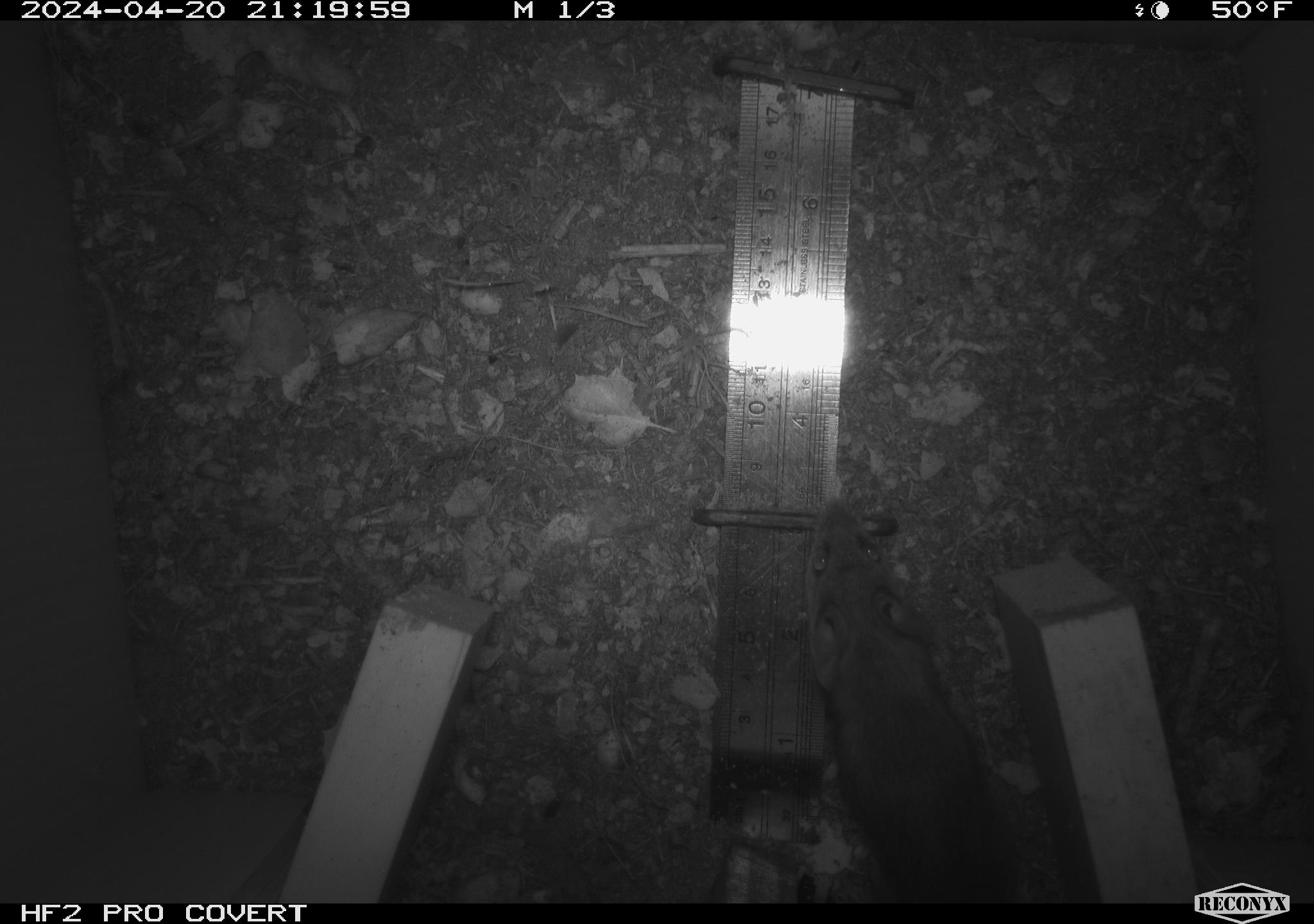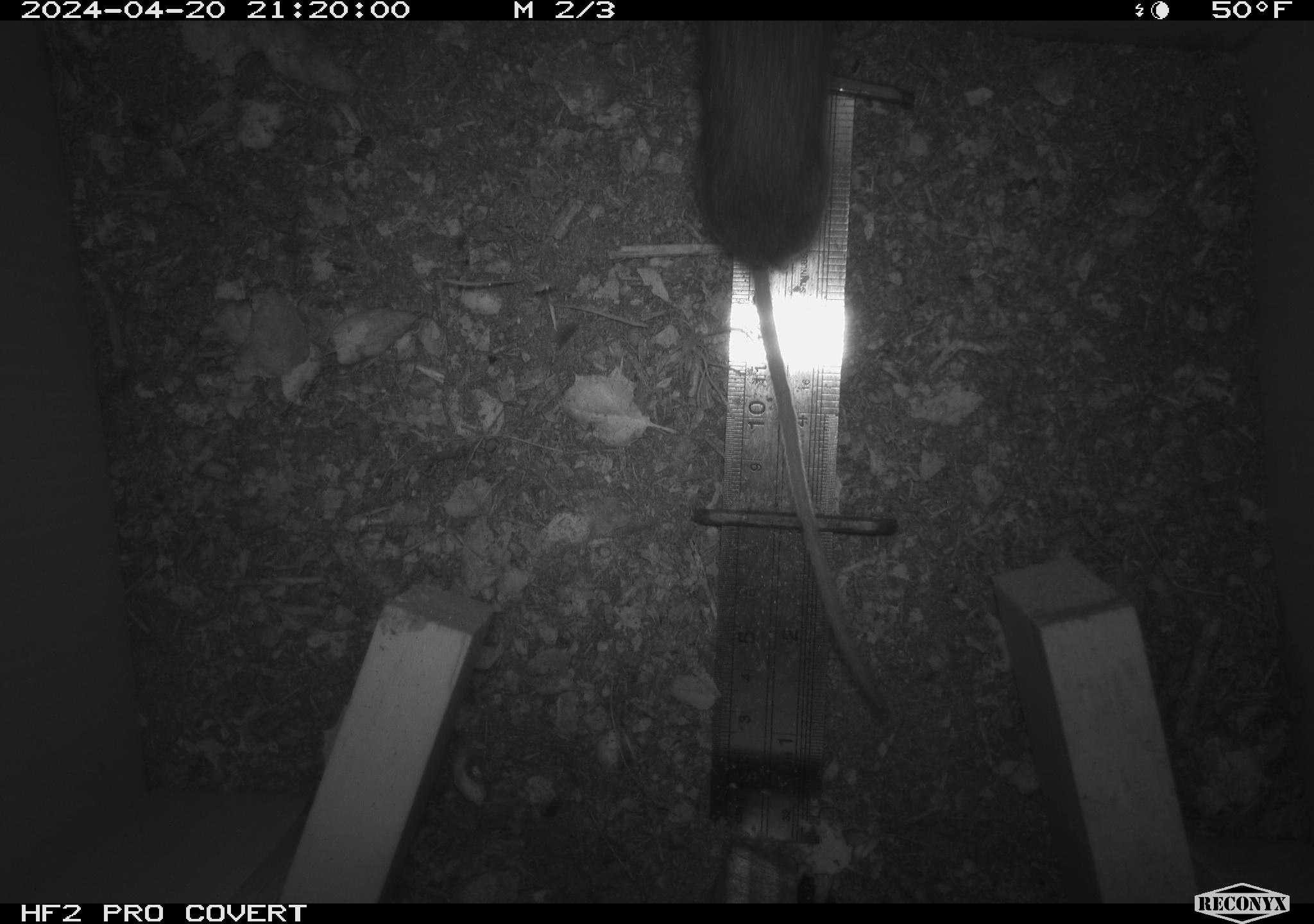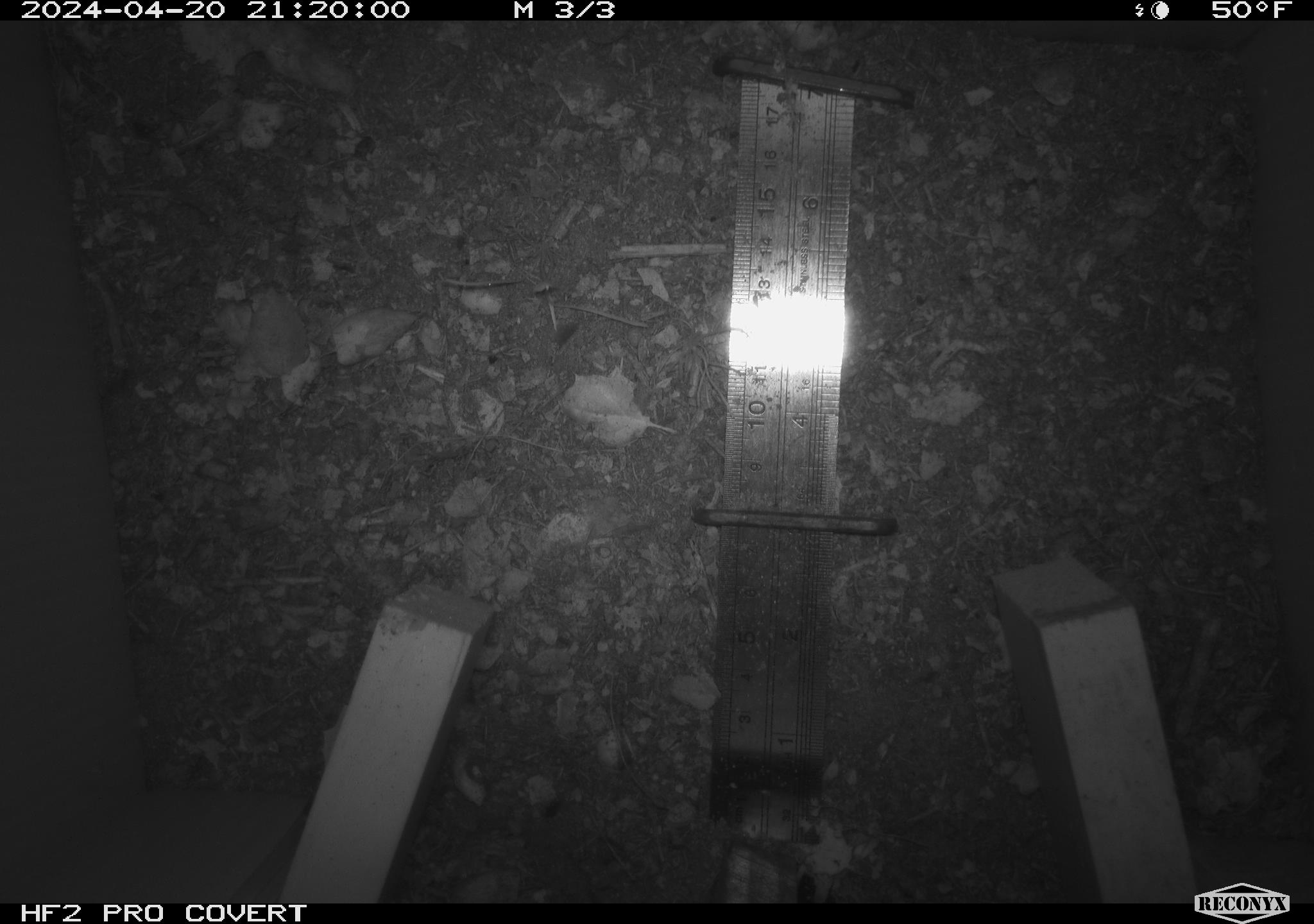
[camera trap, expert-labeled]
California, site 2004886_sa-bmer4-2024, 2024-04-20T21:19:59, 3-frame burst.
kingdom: Animalia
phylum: Chordata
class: Mammalia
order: Rodentia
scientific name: Rodentia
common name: mouse species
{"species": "mouse species (Rodentia)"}